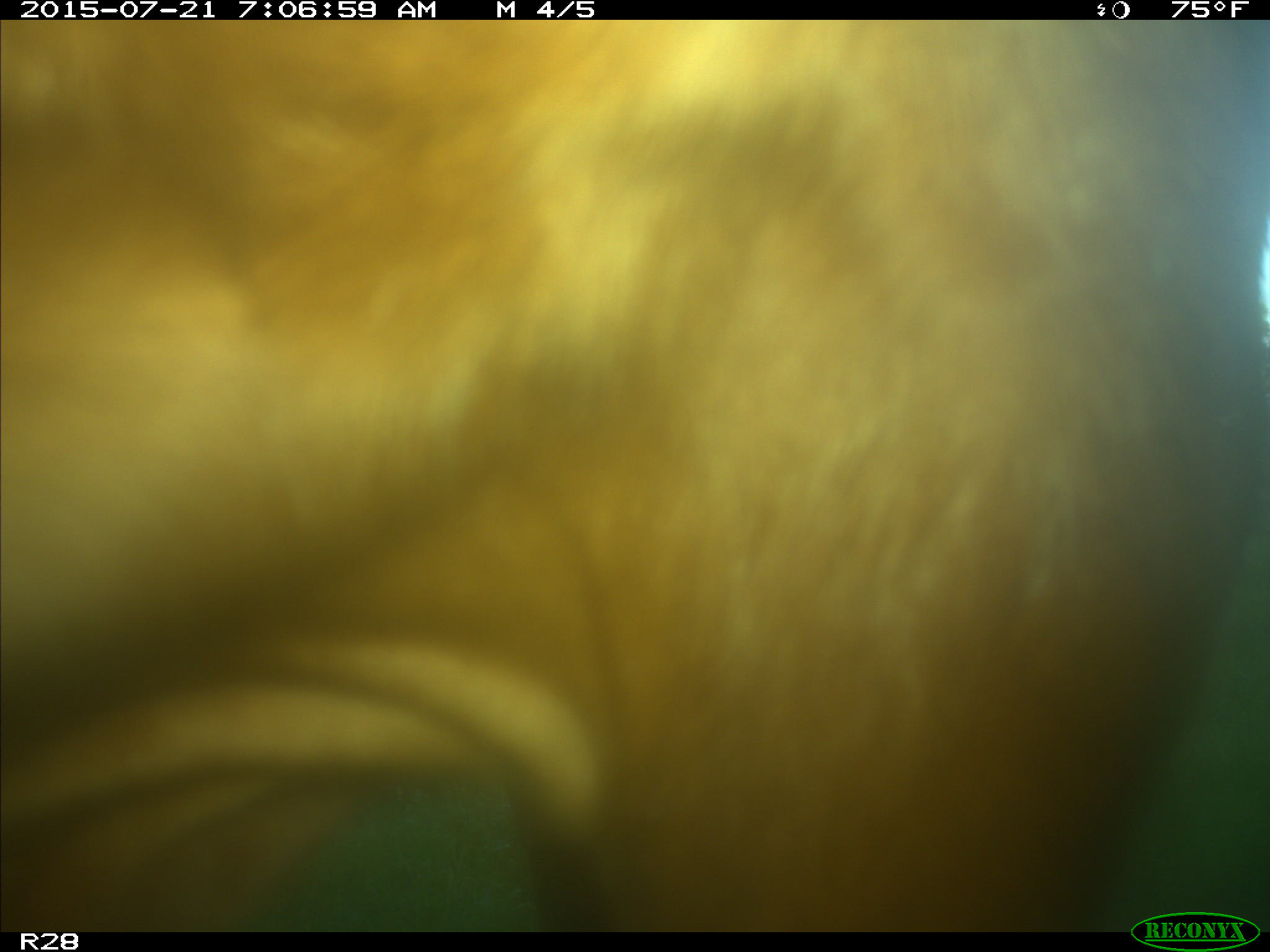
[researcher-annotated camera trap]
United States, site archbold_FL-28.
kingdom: Animalia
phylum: Chordata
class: Mammalia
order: Artiodactyla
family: Bovidae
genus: Bos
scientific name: Bos taurus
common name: domestic cow